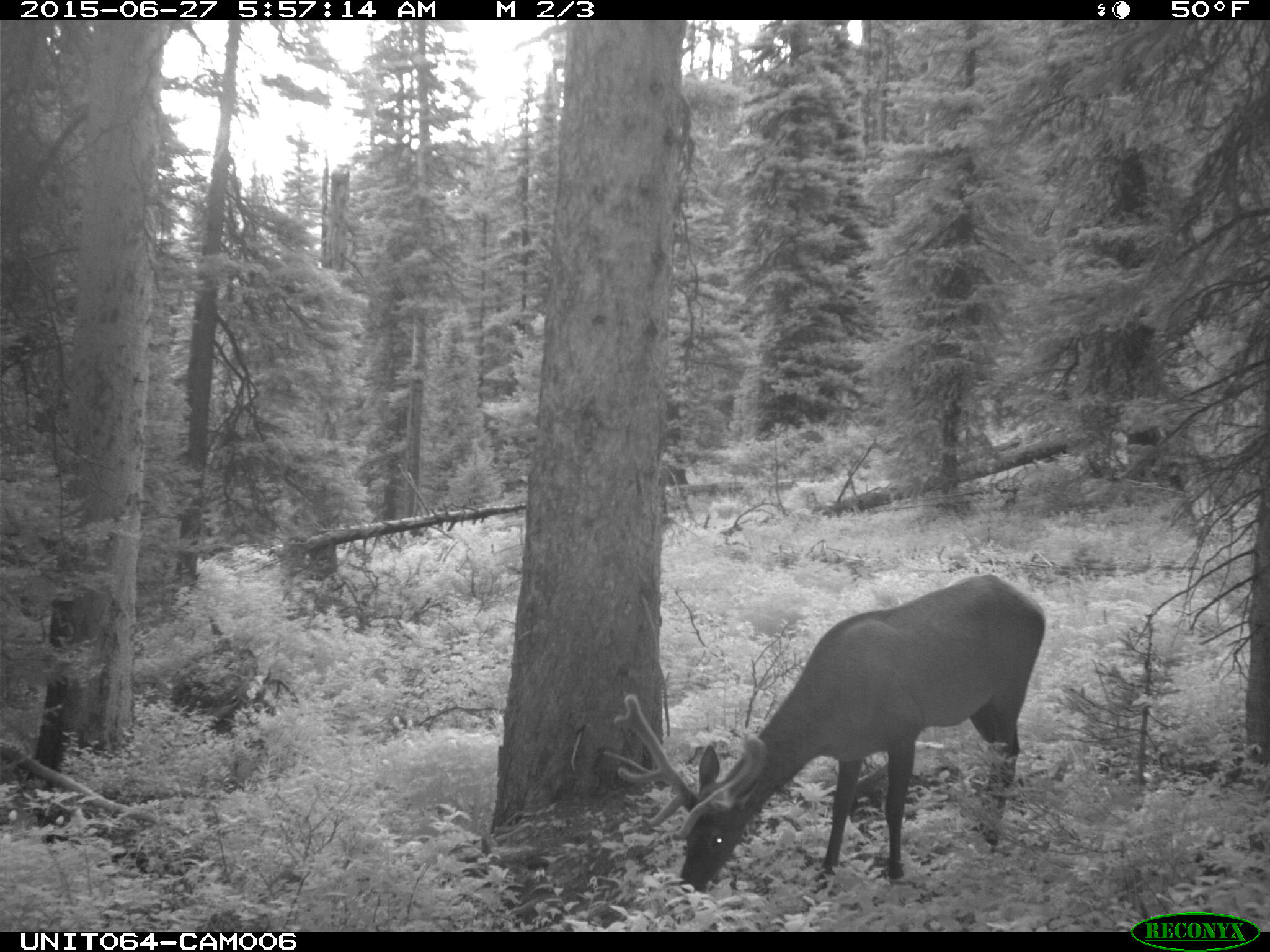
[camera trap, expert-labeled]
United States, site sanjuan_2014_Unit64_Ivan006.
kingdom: Animalia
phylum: Chordata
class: Mammalia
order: Artiodactyla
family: Cervidae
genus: Cervus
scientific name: Cervus elaphus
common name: red deer